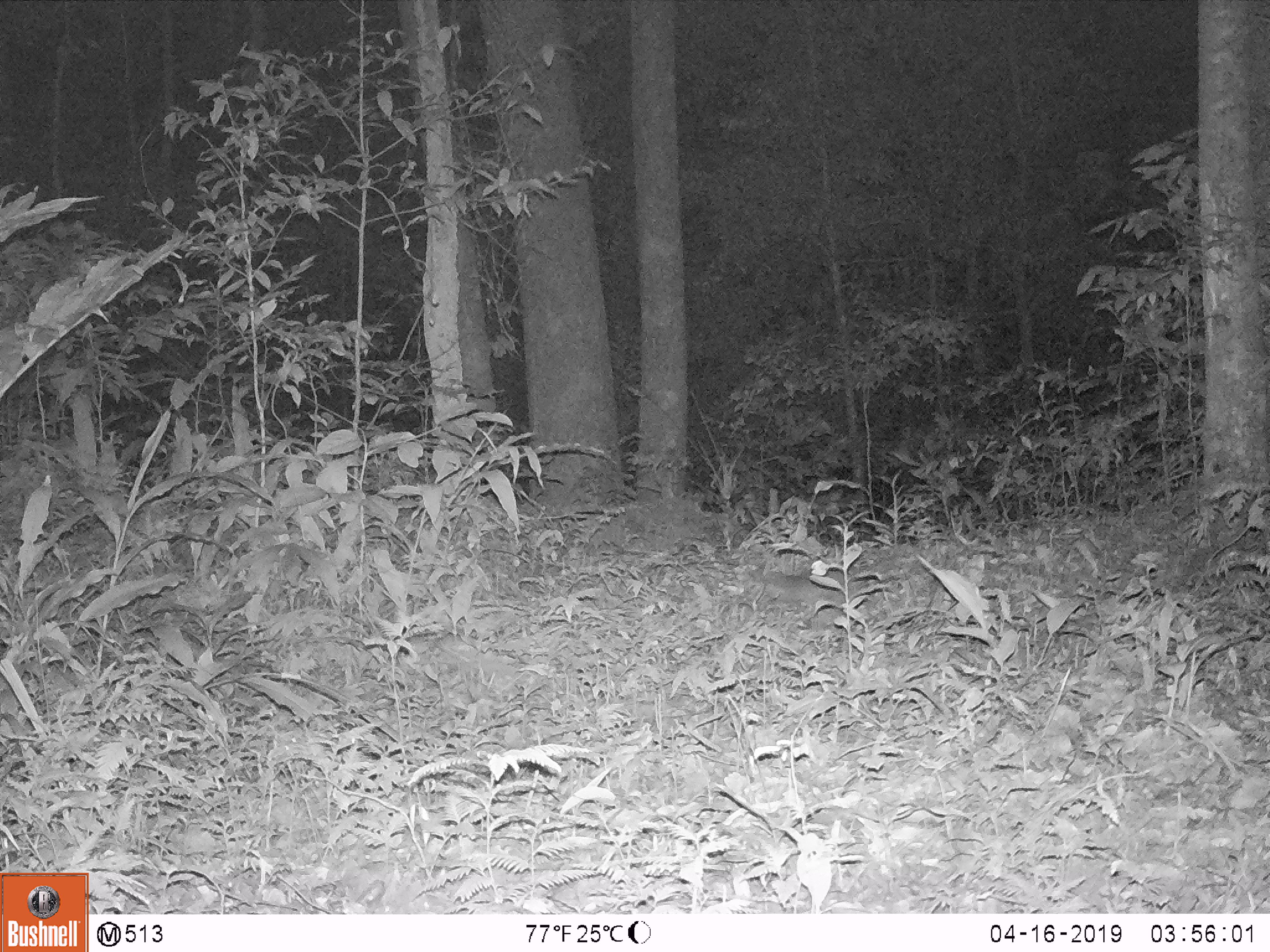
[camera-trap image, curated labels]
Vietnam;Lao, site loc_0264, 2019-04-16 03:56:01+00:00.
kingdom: Animalia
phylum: Chordata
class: Mammalia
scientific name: Mammalia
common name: mammal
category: unidentified small mammal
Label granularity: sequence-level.